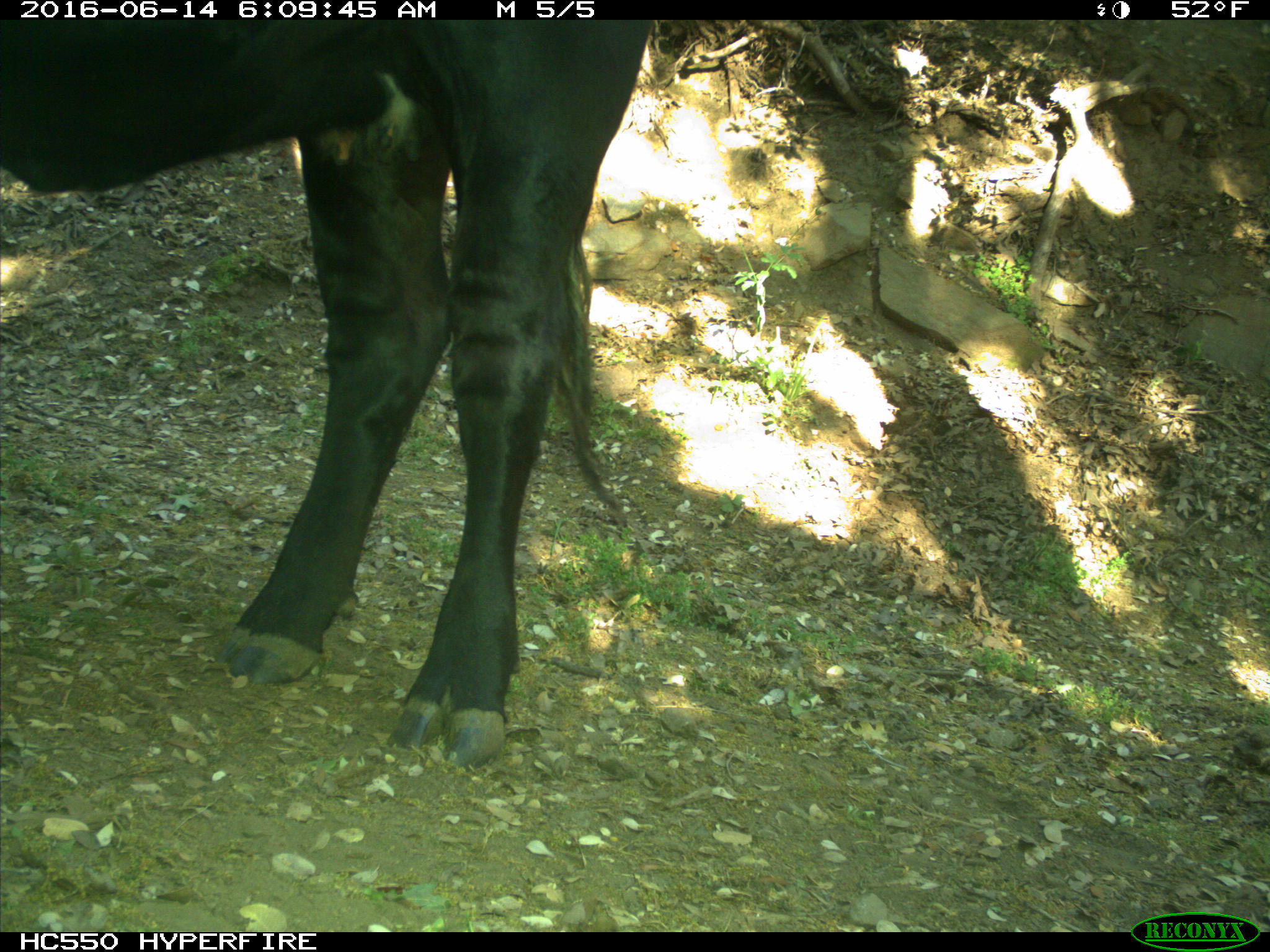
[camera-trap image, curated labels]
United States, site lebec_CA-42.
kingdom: Animalia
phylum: Chordata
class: Mammalia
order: Artiodactyla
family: Bovidae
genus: Bos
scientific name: Bos taurus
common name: domestic cow